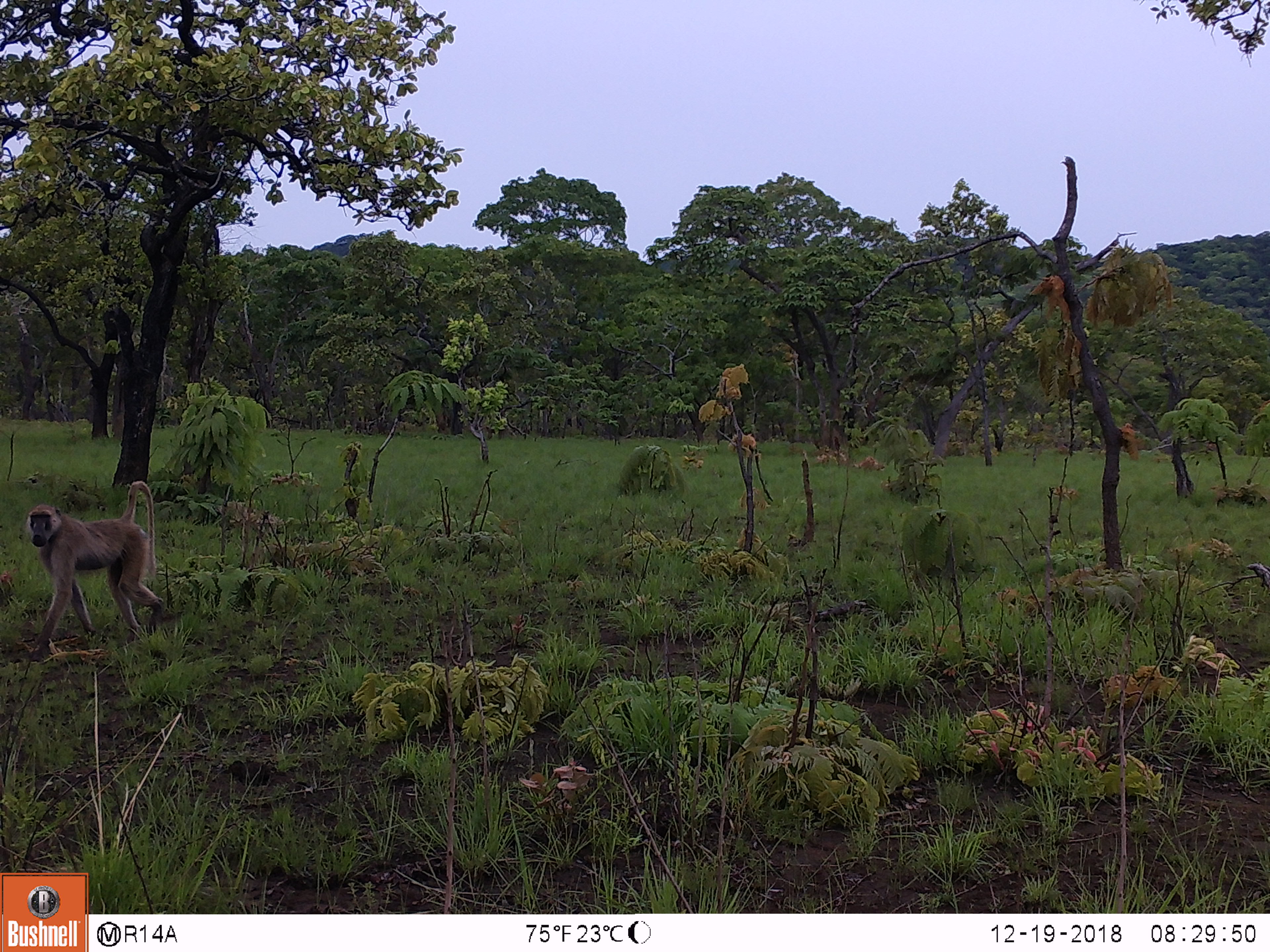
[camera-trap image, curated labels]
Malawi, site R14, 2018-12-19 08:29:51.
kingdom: Animalia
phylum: Chordata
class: Mammalia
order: Primates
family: Cercopithecidae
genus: Papio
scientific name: Papio cynocephalus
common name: yellow baboon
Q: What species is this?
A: Yellow baboon (Papio cynocephalus).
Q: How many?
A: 1.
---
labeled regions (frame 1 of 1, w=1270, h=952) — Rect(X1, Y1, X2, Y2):
yellow baboon: Rect(22, 475, 172, 667)